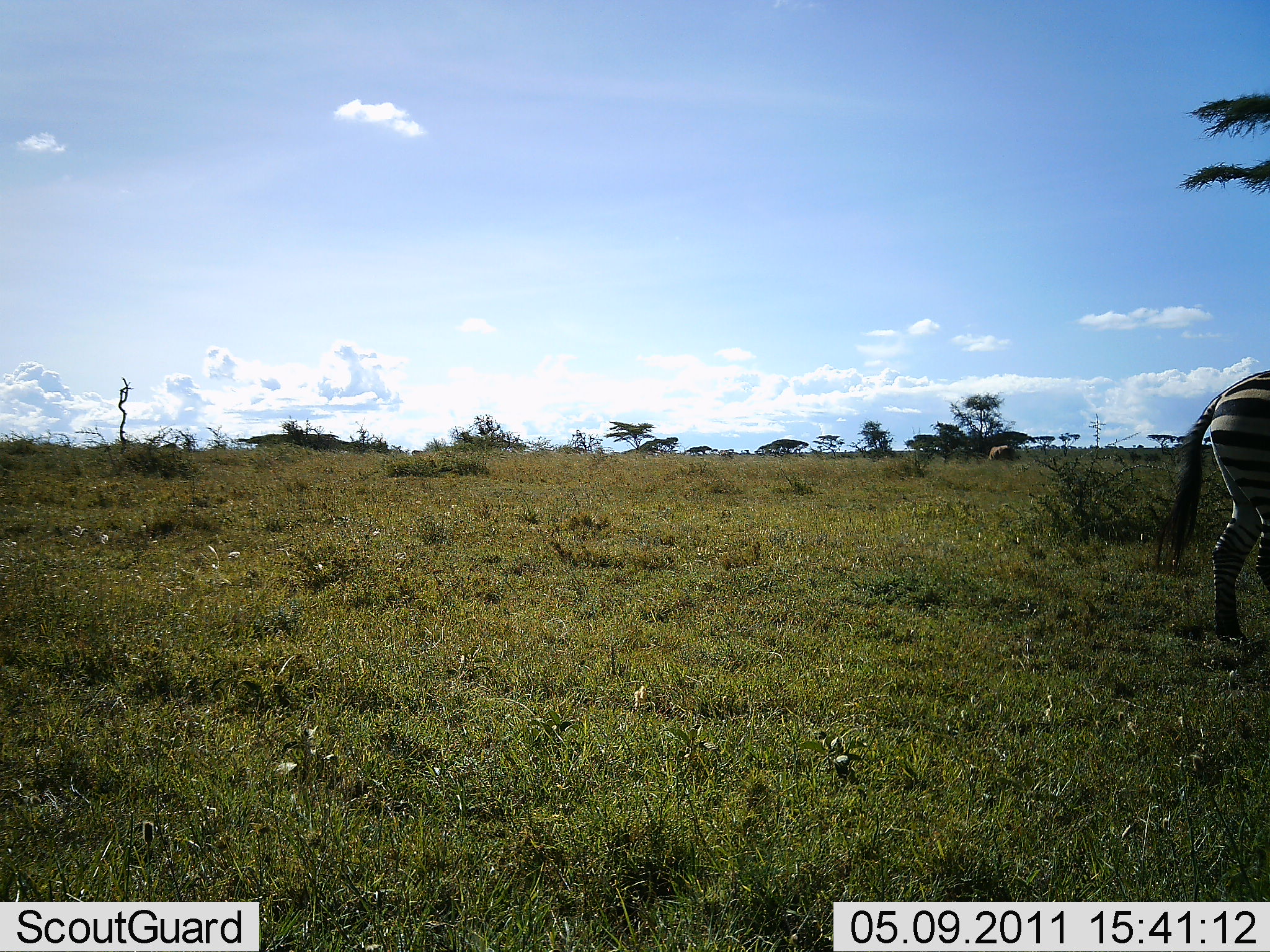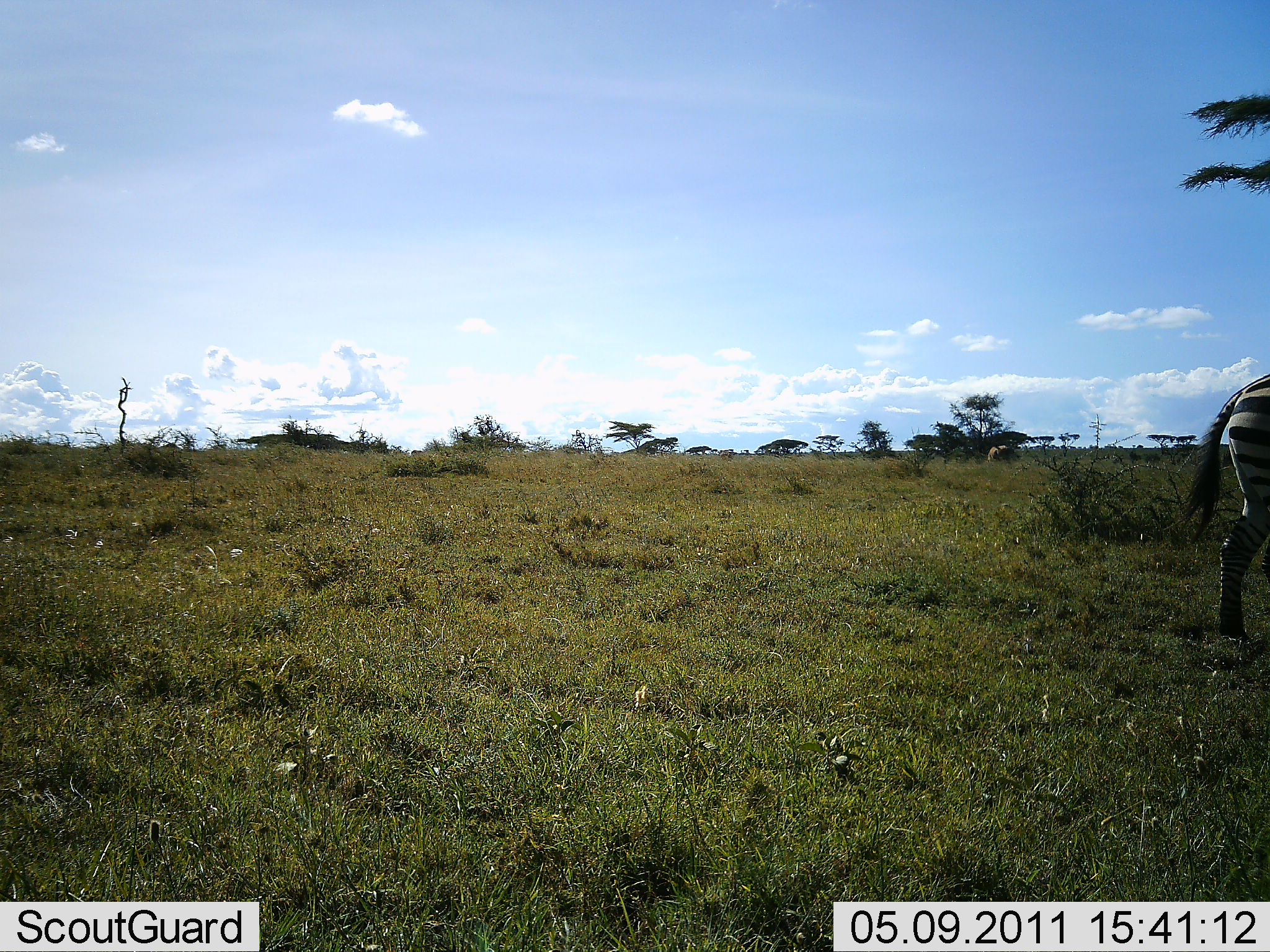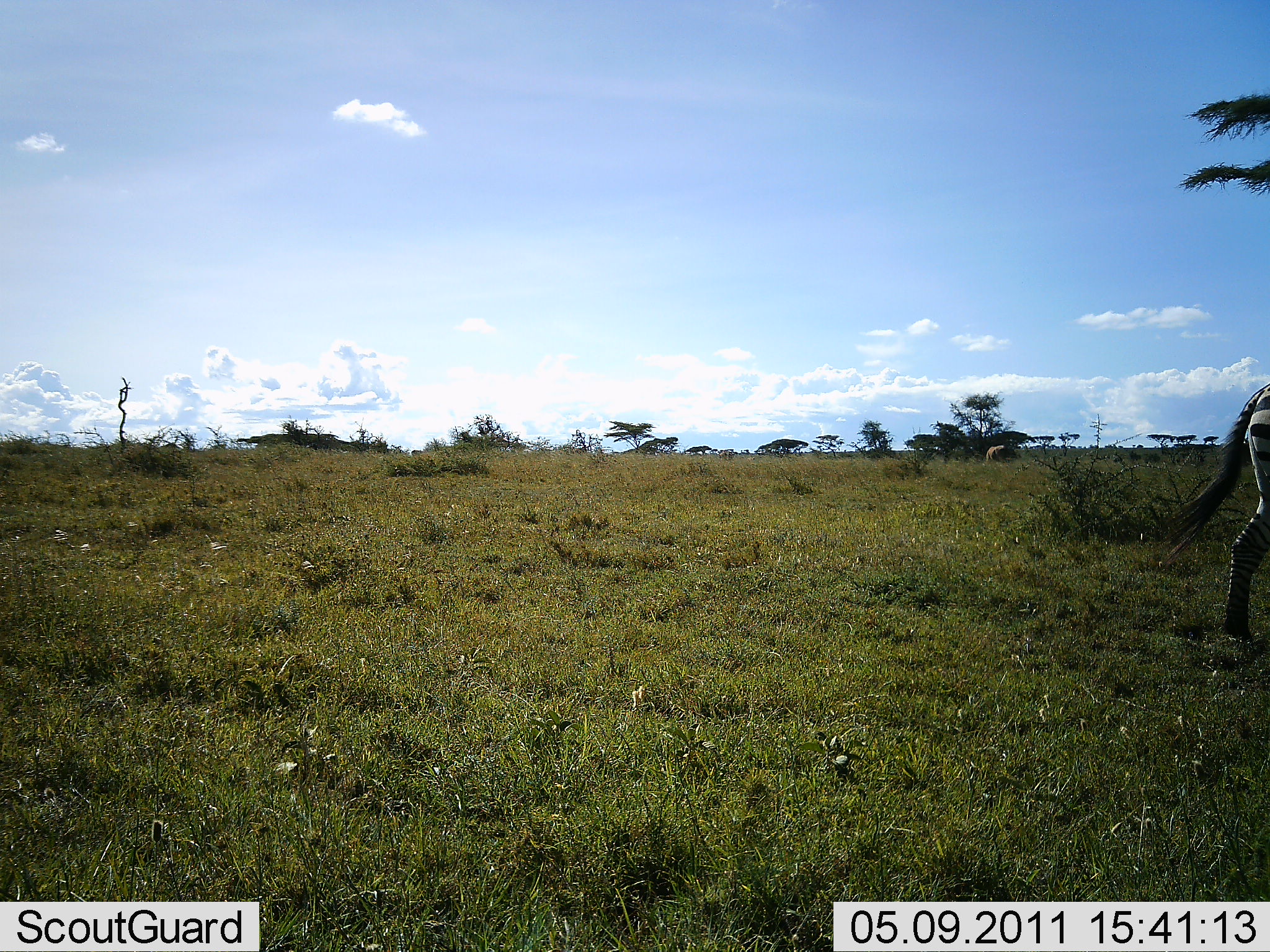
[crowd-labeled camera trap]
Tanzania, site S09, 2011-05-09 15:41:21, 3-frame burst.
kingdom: Animalia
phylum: Chordata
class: Mammalia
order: Perissodactyla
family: Equidae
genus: Equus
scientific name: Equus quagga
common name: plains zebra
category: zebra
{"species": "zebra (plains zebra) (Equus quagga)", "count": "1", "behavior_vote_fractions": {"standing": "55%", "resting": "0%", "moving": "55%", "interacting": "0%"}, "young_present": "0%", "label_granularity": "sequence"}